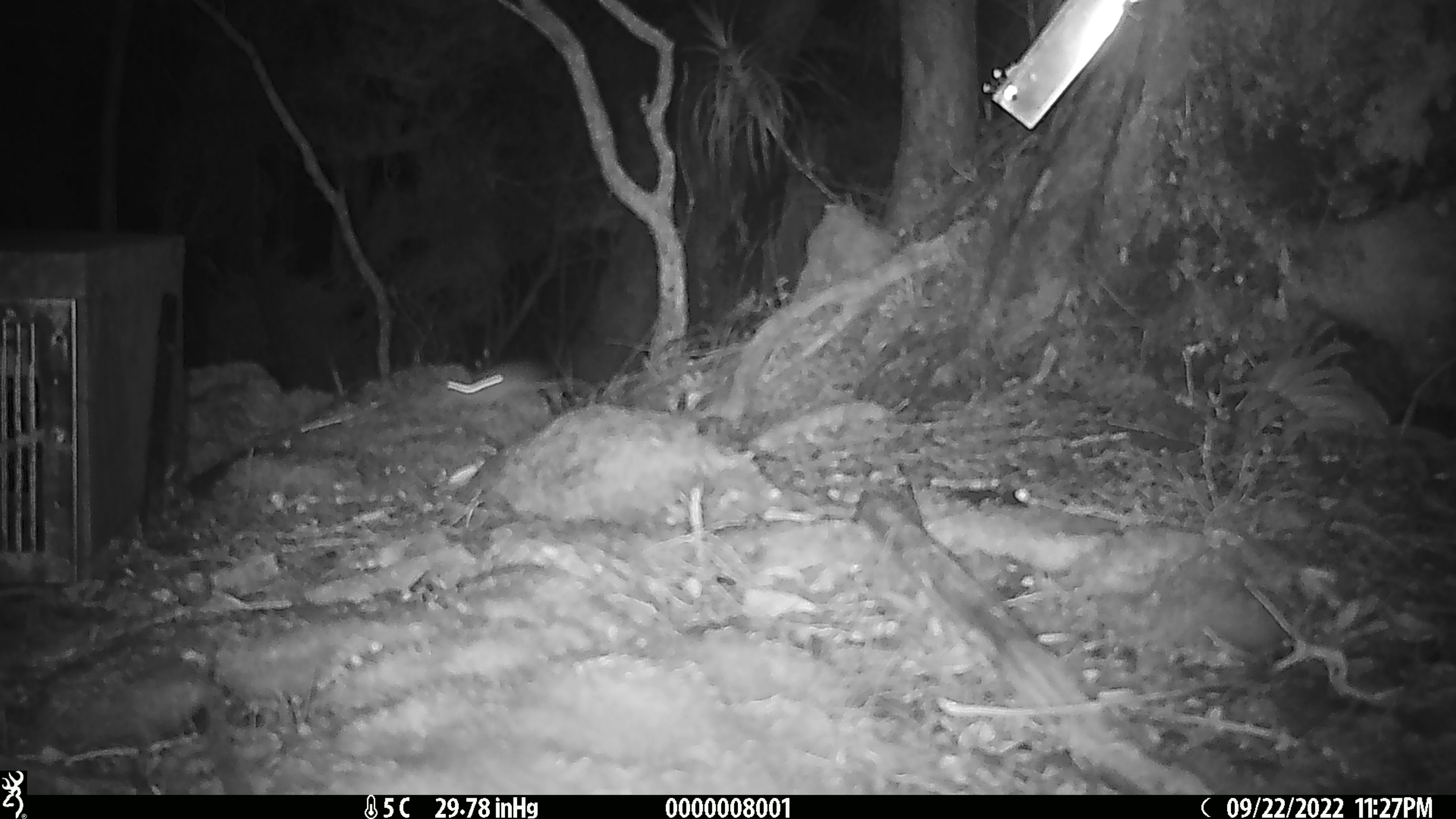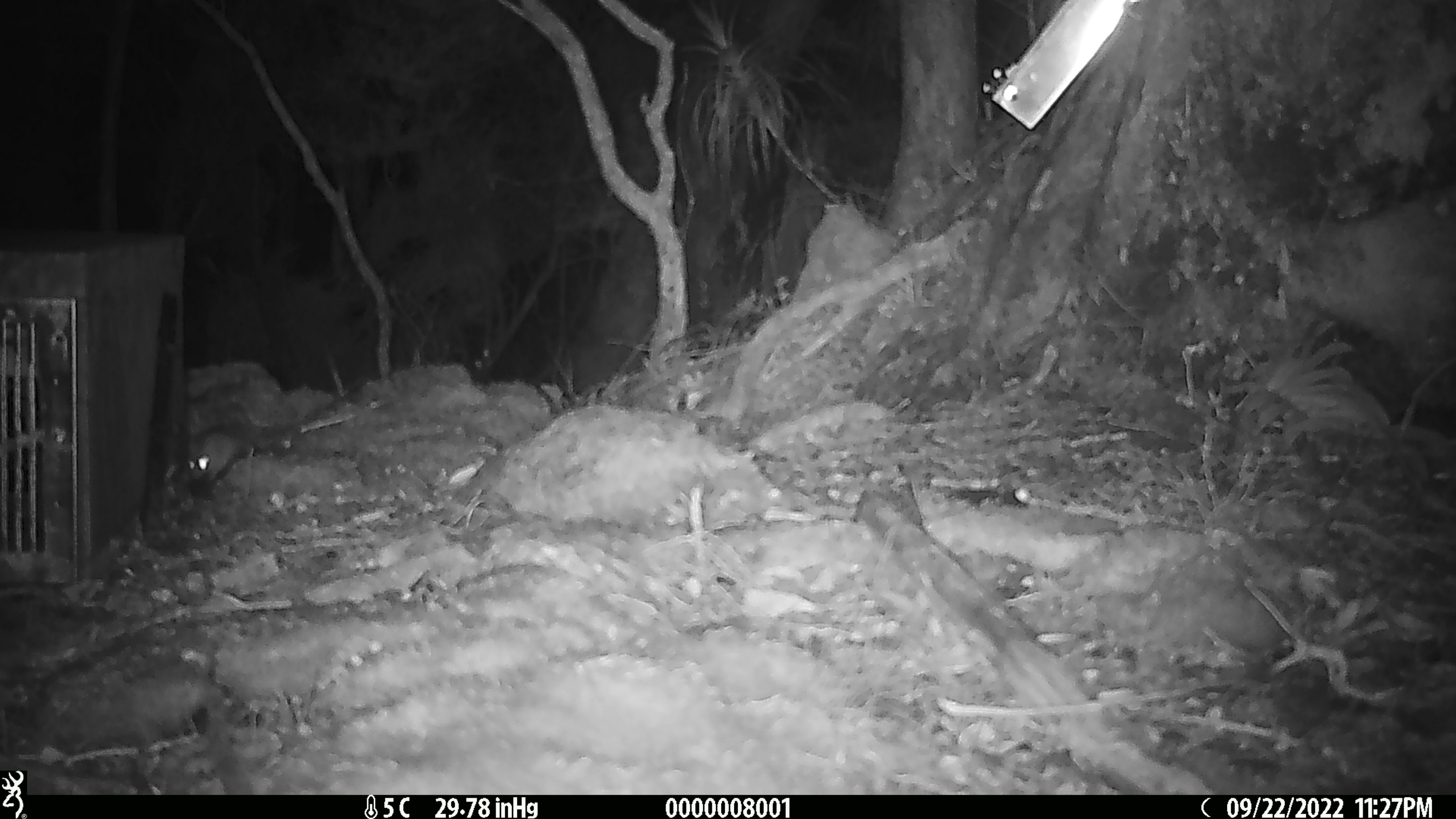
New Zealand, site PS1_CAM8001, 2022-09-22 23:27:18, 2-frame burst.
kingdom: Animalia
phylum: Chordata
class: Mammalia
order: Rodentia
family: Muridae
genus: Mus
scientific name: Mus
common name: mouse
Mouse (Mus).